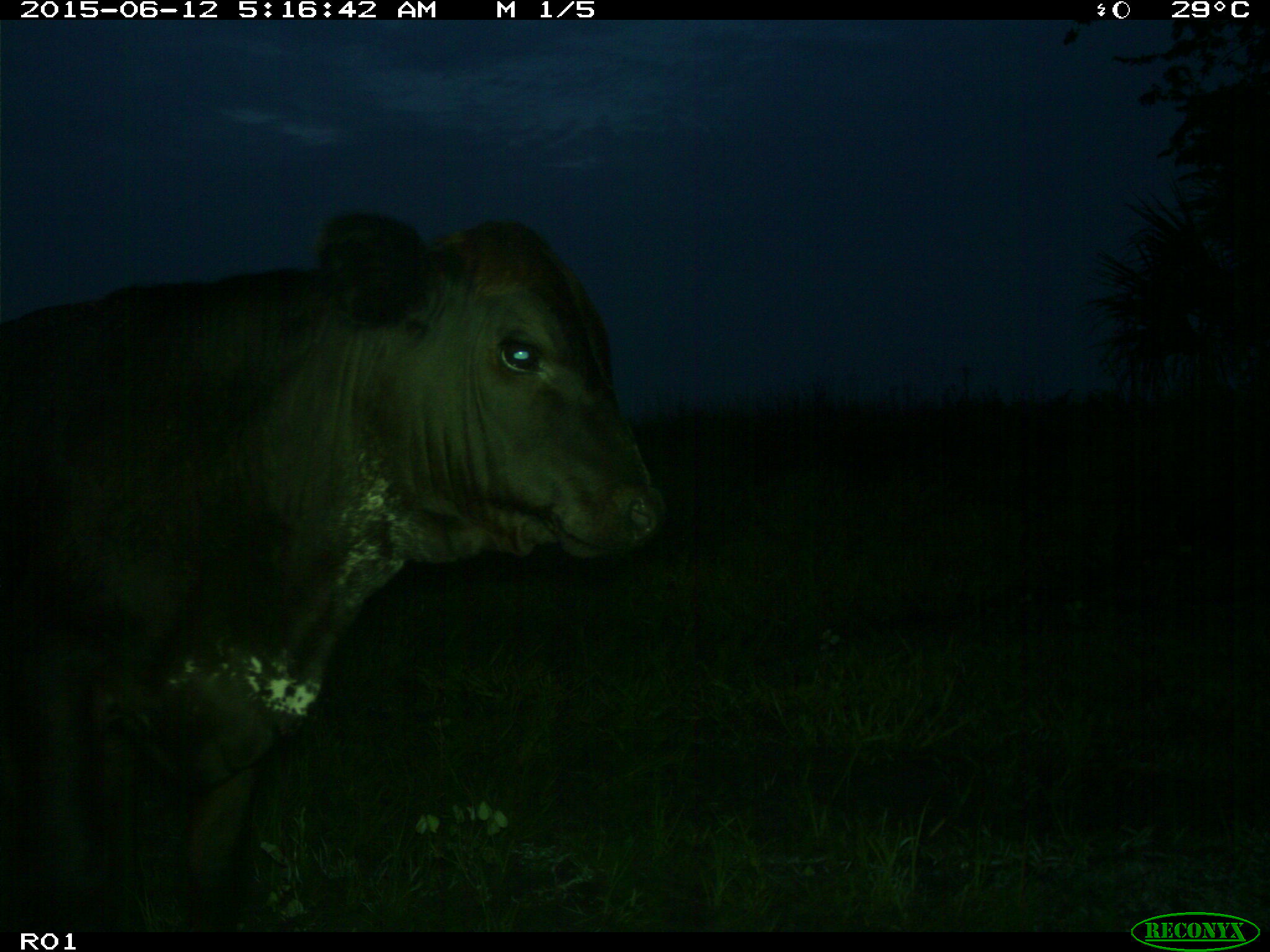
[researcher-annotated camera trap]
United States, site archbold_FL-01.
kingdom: Animalia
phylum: Chordata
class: Mammalia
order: Artiodactyla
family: Bovidae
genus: Bos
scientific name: Bos taurus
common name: domestic cow